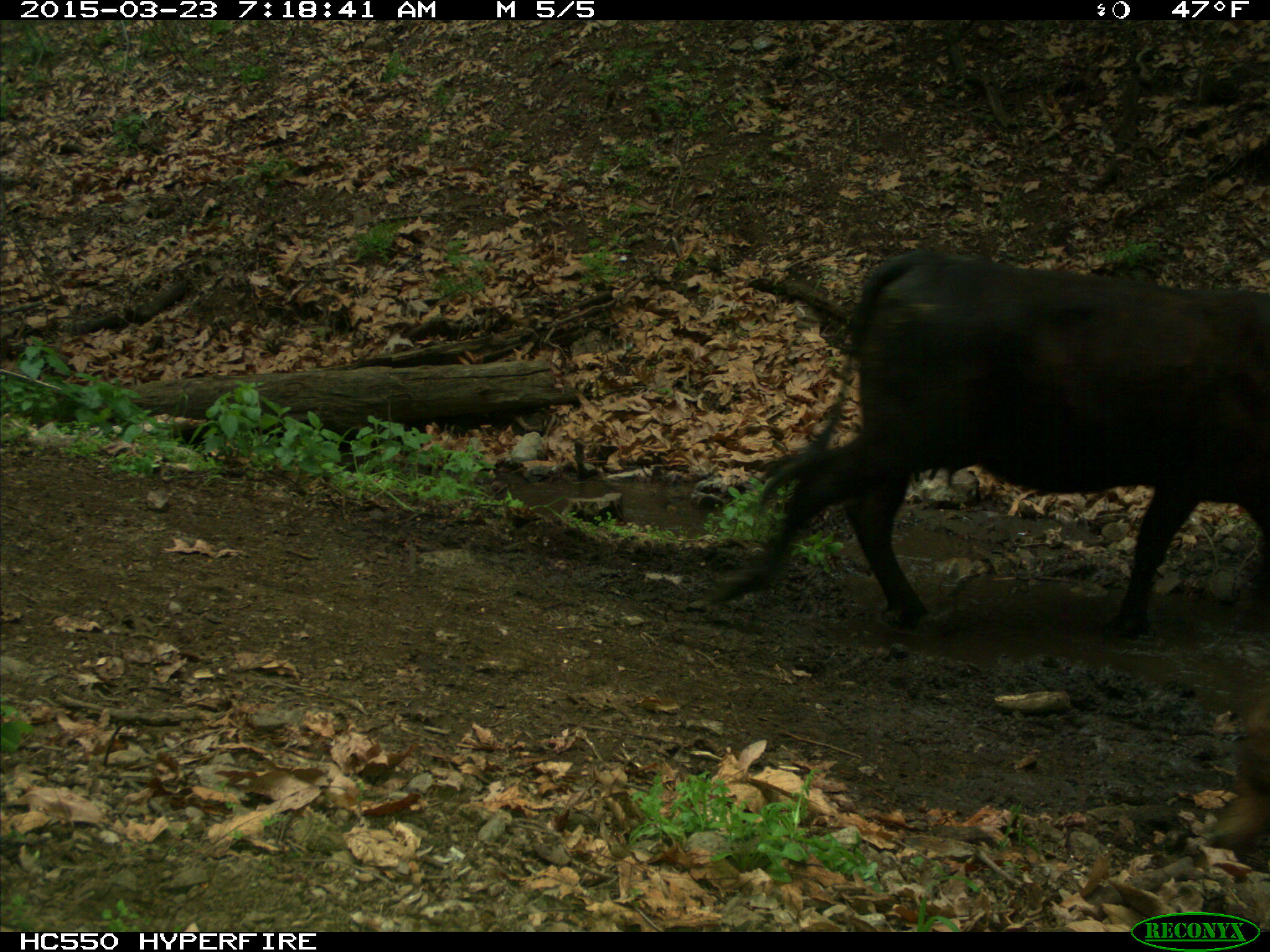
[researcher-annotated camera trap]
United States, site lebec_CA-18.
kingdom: Animalia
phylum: Chordata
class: Mammalia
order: Artiodactyla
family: Bovidae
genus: Bos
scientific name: Bos taurus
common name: domestic cow